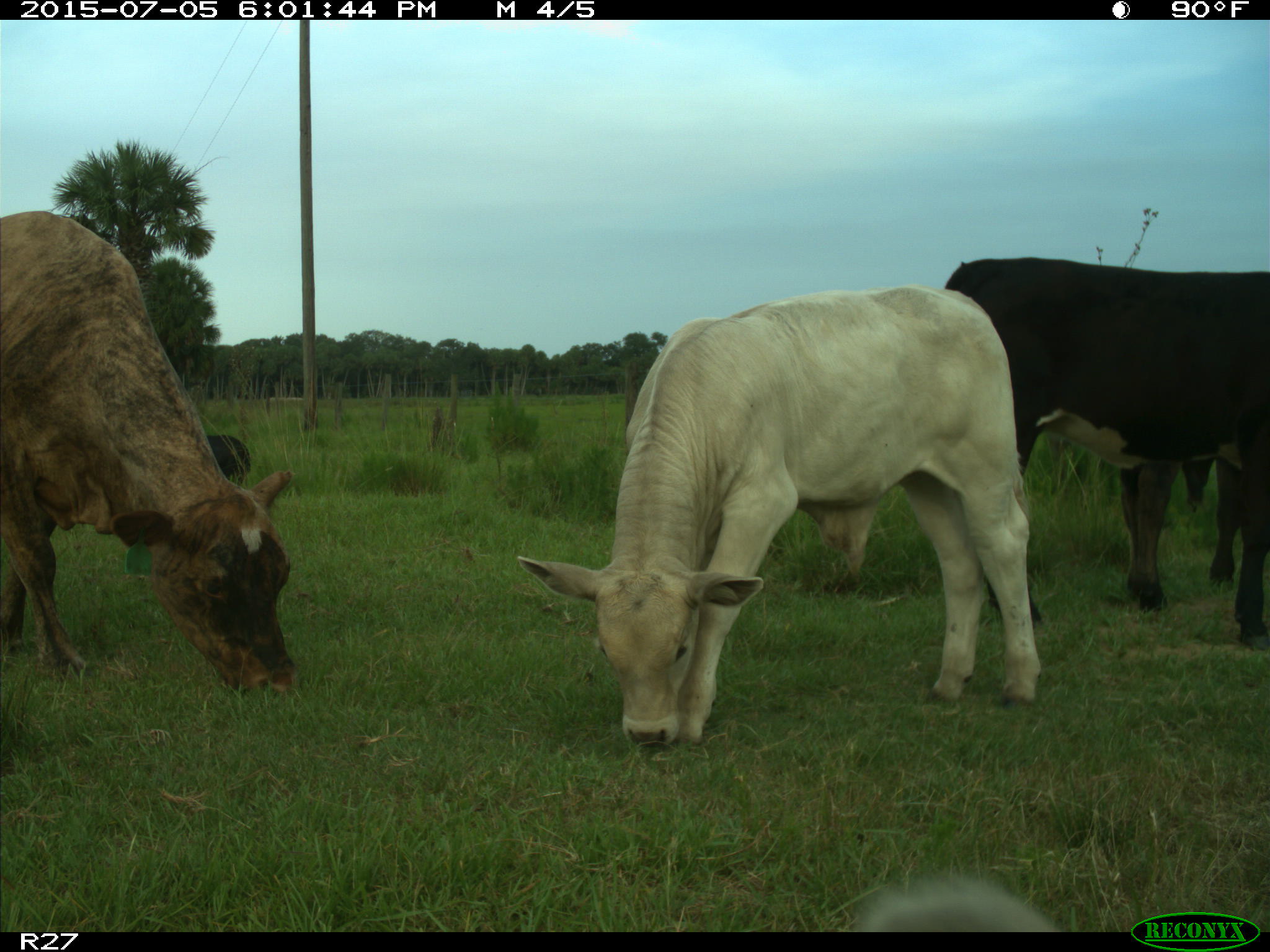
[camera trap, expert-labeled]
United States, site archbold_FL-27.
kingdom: Animalia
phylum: Chordata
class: Mammalia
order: Artiodactyla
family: Bovidae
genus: Bos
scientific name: Bos taurus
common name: domestic cow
Bos taurus (domestic cow).